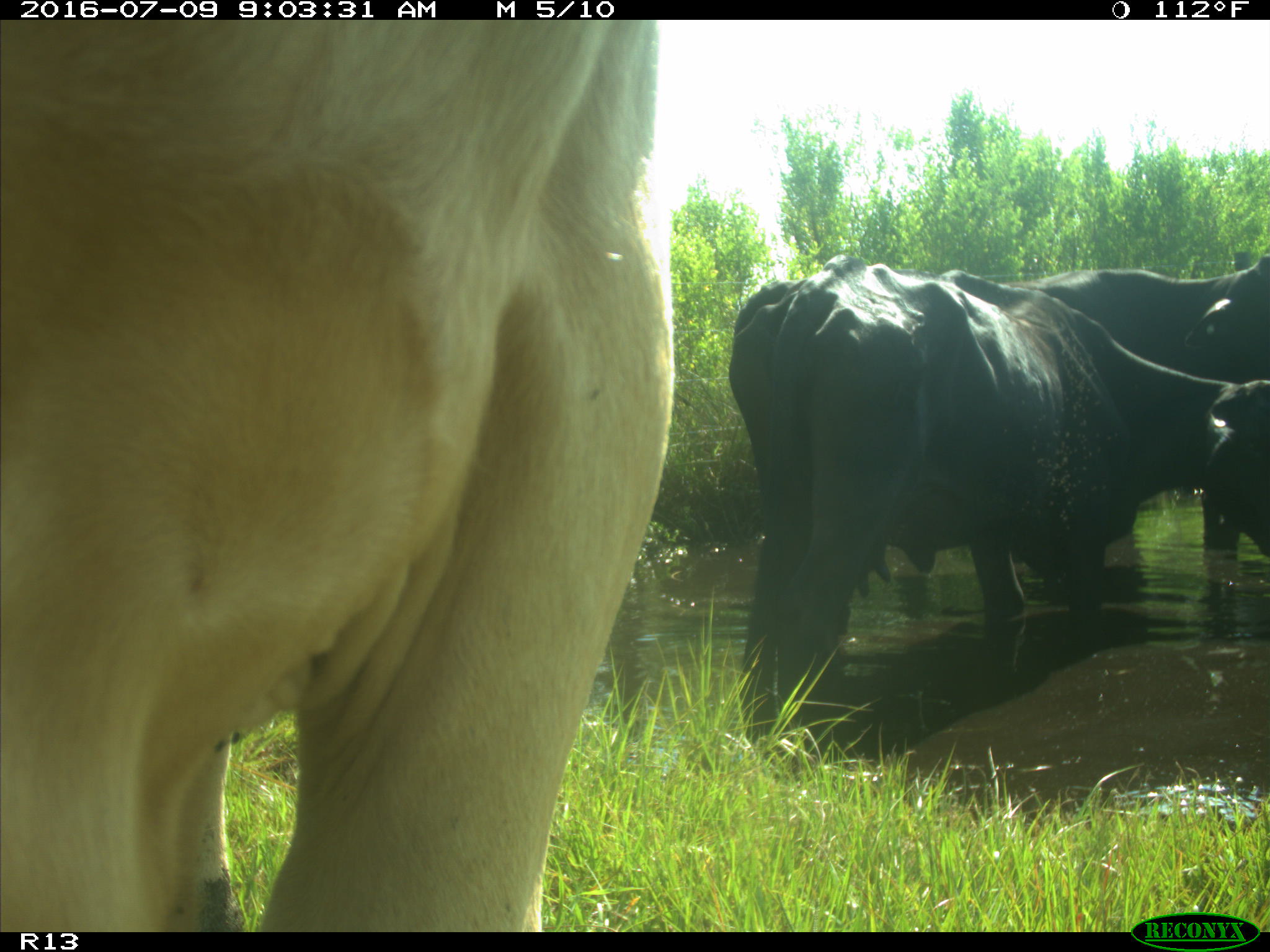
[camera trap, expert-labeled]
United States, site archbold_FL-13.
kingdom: Animalia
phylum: Chordata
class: Mammalia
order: Artiodactyla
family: Bovidae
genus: Bos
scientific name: Bos taurus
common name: domestic cow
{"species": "Bos taurus (domestic cow)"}